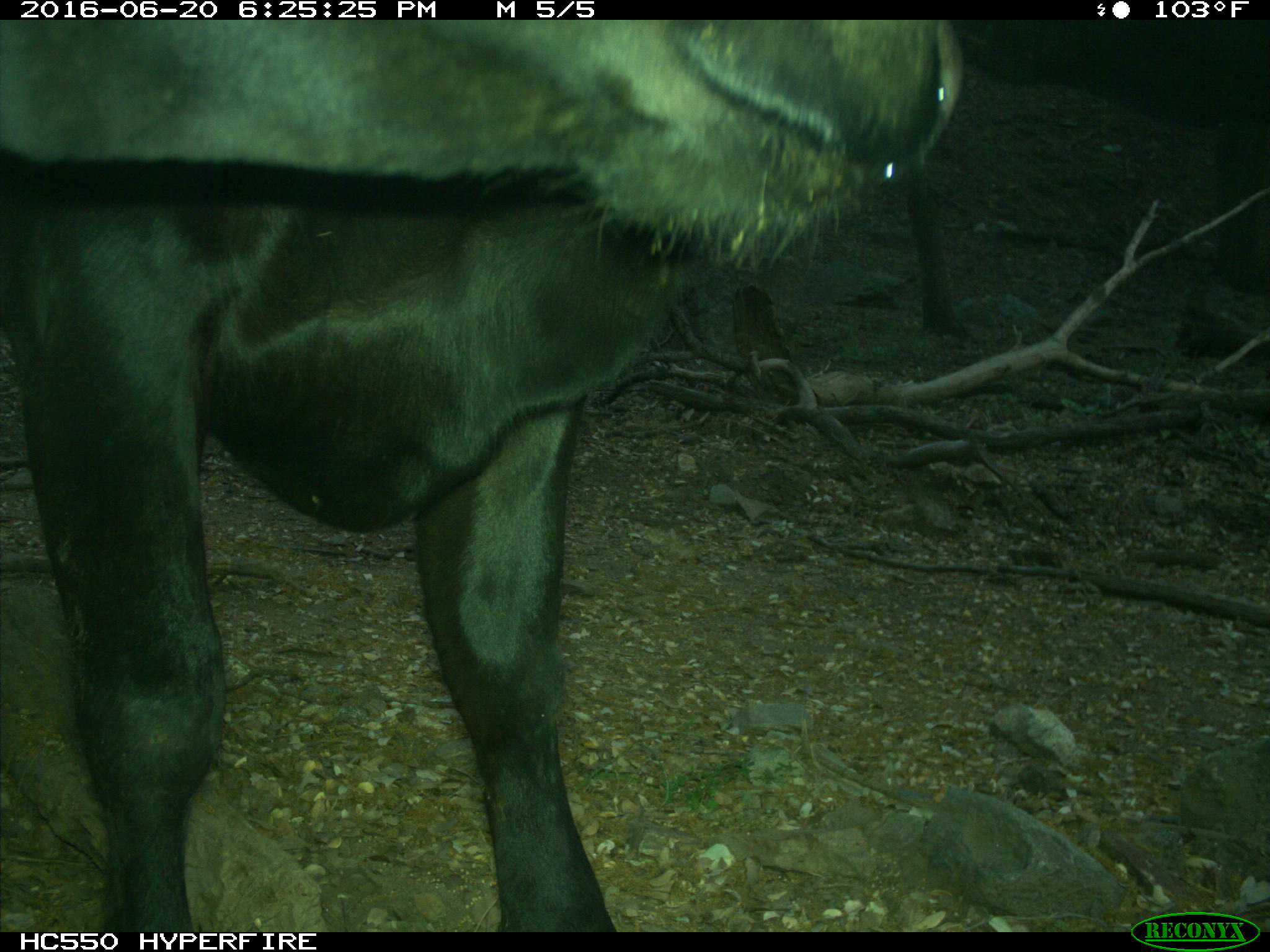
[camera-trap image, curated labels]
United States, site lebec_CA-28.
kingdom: Animalia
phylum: Chordata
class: Mammalia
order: Artiodactyla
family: Bovidae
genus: Bos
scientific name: Bos taurus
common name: domestic cow